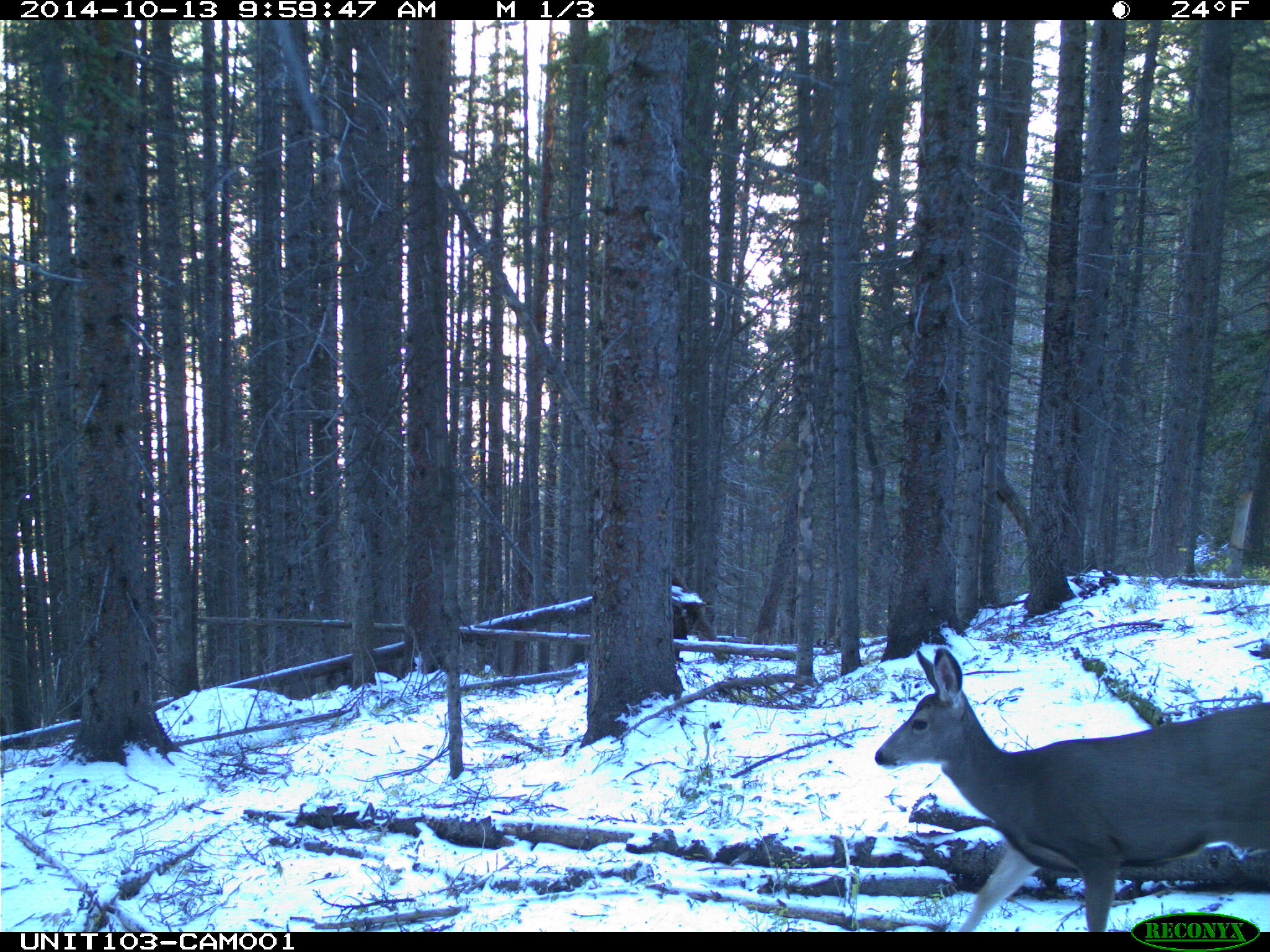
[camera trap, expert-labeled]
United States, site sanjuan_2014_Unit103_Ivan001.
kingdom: Animalia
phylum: Chordata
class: Mammalia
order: Artiodactyla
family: Cervidae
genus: Odocoileus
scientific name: Odocoileus hemionus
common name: mule deer